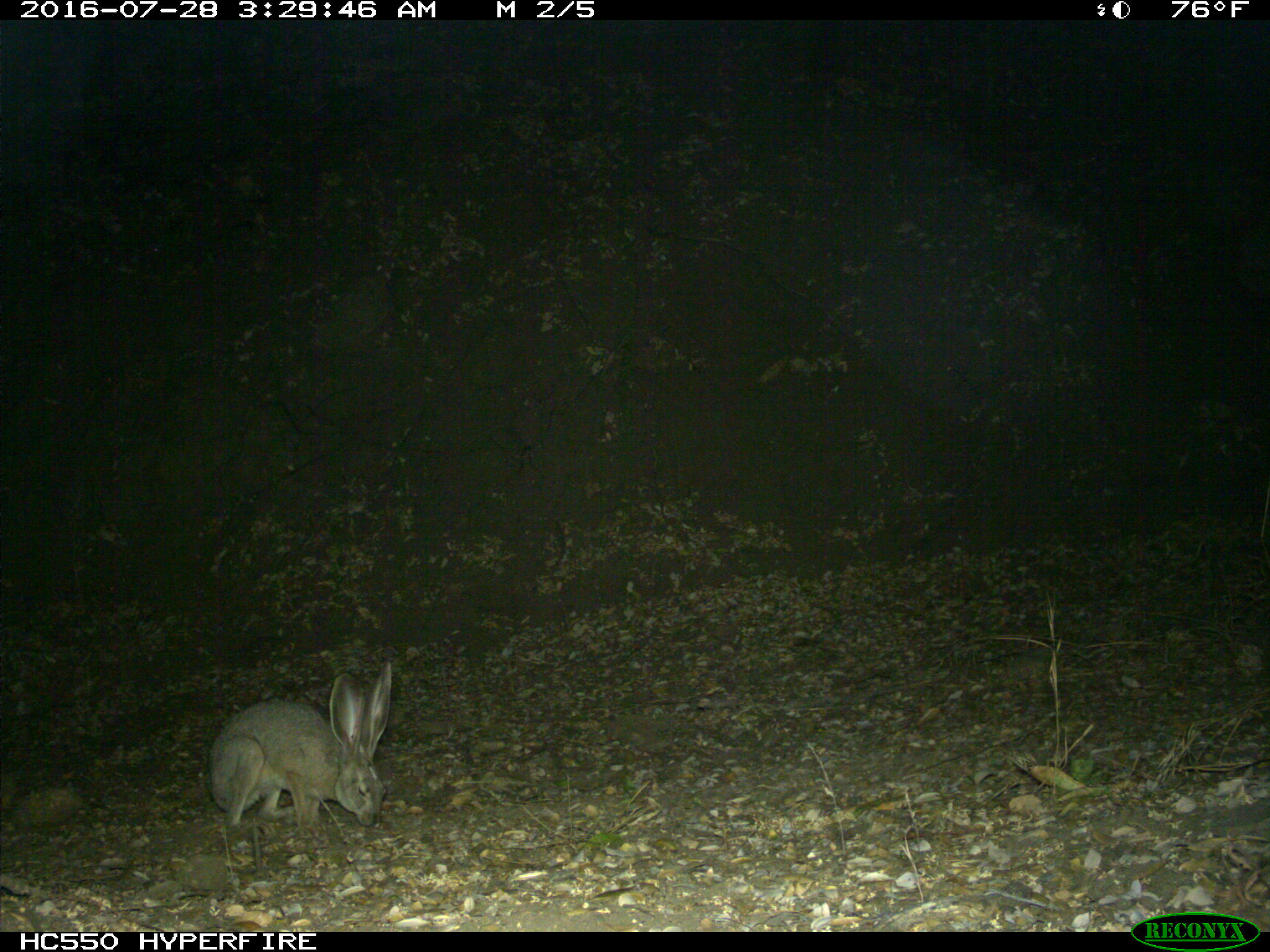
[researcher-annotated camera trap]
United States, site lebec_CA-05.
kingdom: Animalia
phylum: Chordata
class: Mammalia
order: Lagomorpha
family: Leporidae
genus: Lepus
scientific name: Lepus californicus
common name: black-tailed jackrabbit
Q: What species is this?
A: Lepus californicus (black-tailed jackrabbit).